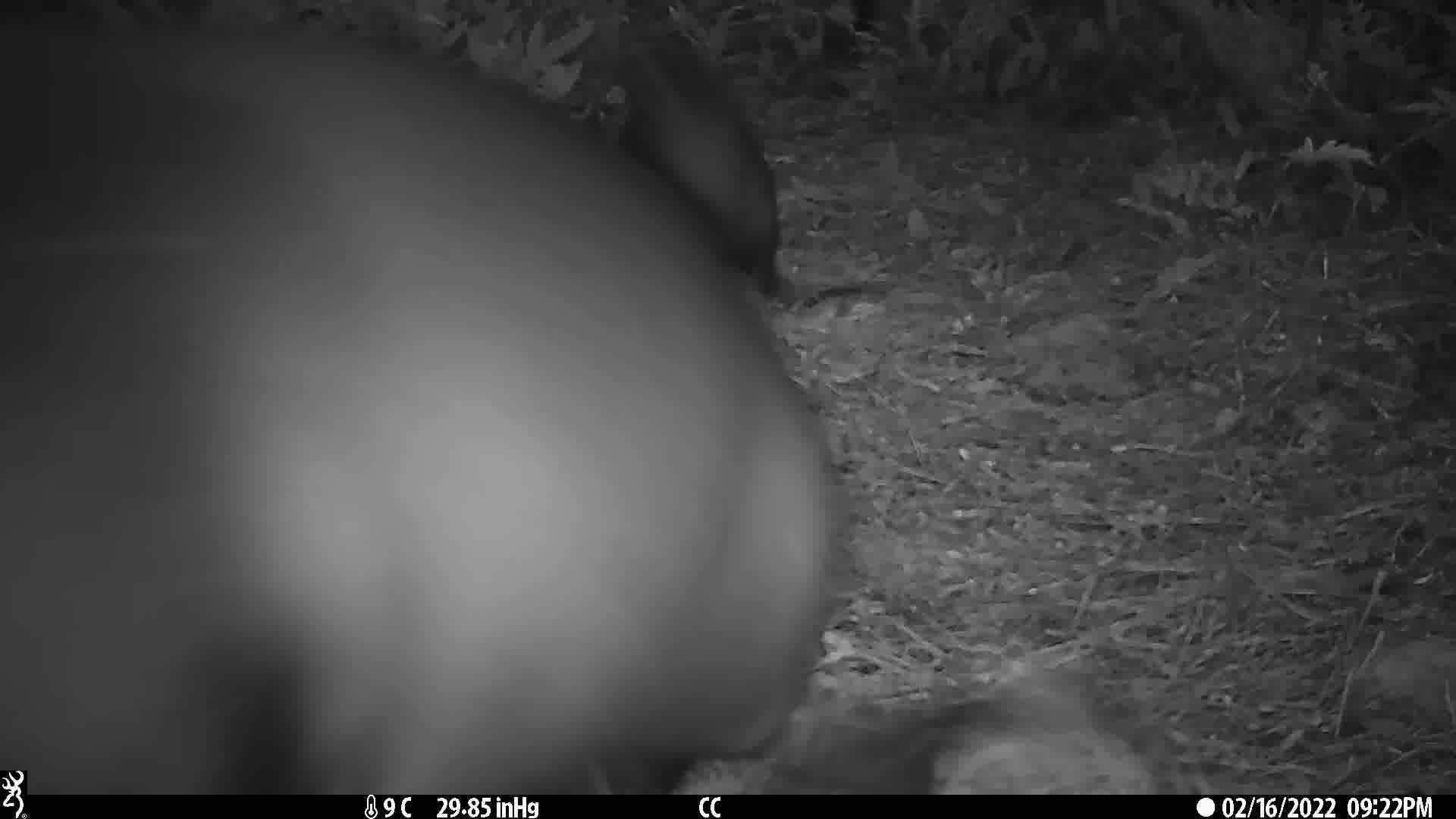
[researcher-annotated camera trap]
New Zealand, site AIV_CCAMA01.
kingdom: Animalia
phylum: Chordata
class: Mammalia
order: Carnivora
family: Otariidae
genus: Phocarctos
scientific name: Phocarctos hookeri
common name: new zealand sea lion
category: sealion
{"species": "sealion (new zealand sea lion) (Phocarctos hookeri)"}